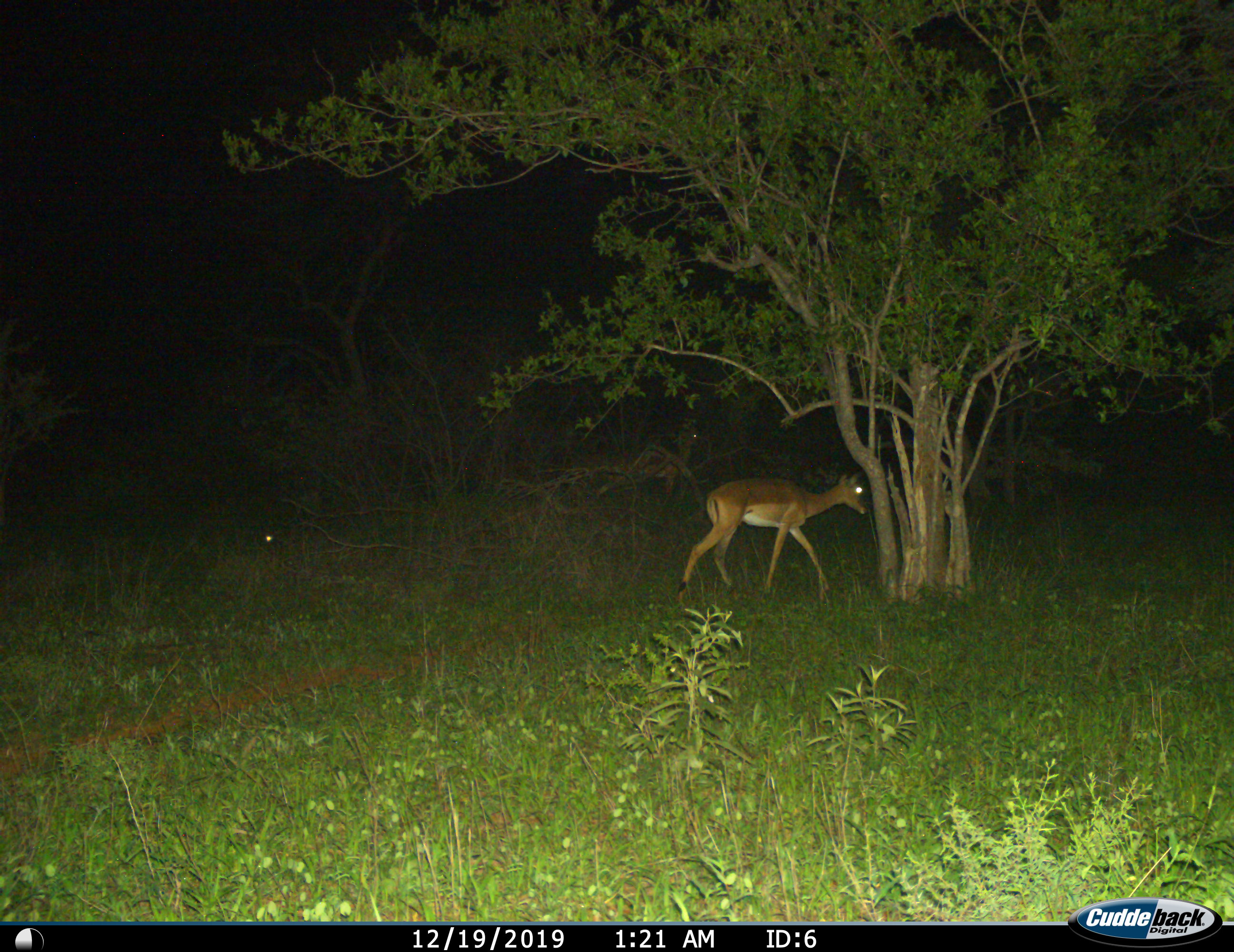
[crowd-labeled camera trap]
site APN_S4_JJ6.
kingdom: Animalia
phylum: Chordata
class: Mammalia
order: Artiodactyla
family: Bovidae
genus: Aepyceros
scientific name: Aepyceros melampus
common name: impala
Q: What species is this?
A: Impala (Aepyceros melampus).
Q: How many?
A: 2.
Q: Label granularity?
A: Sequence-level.